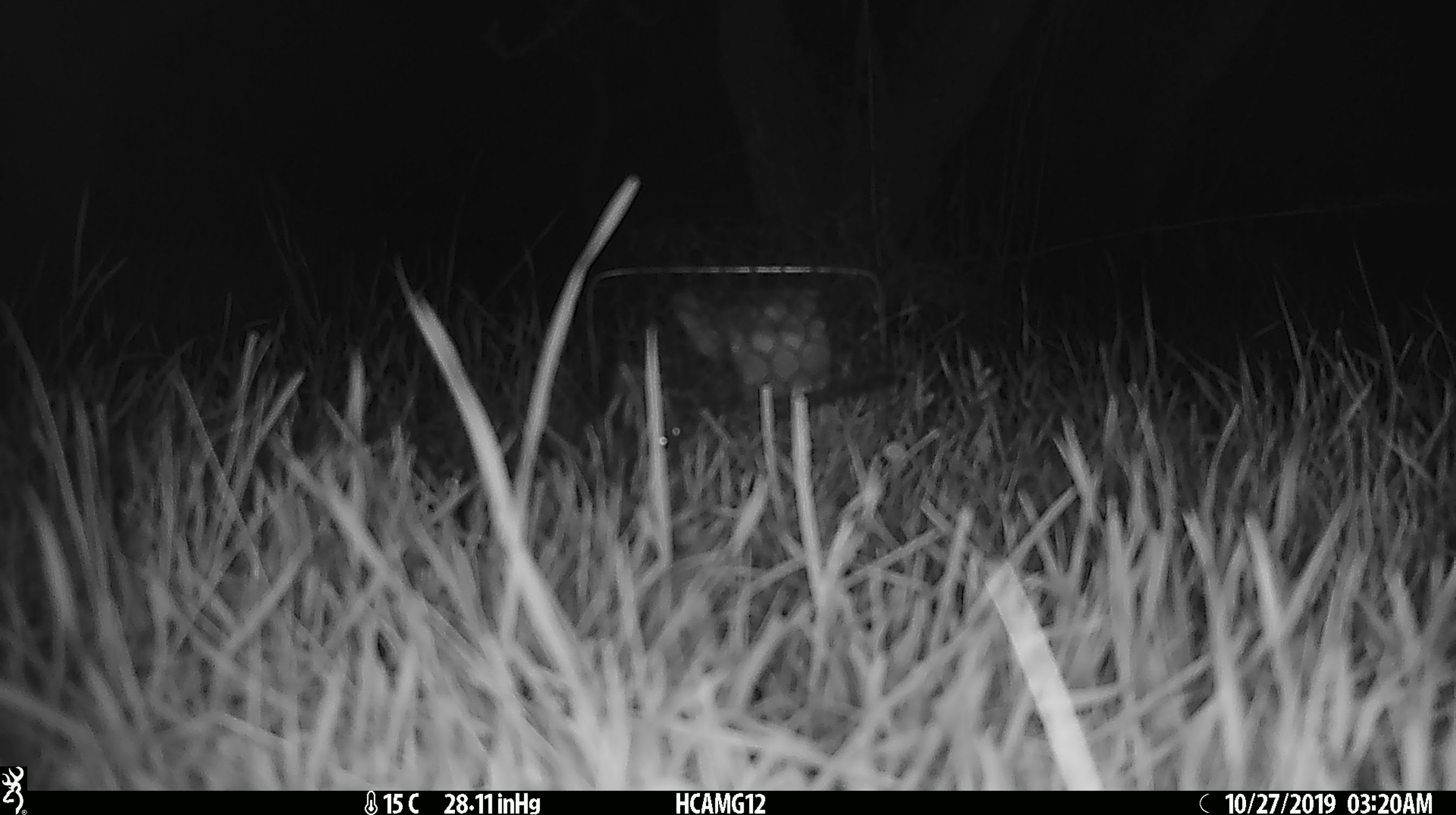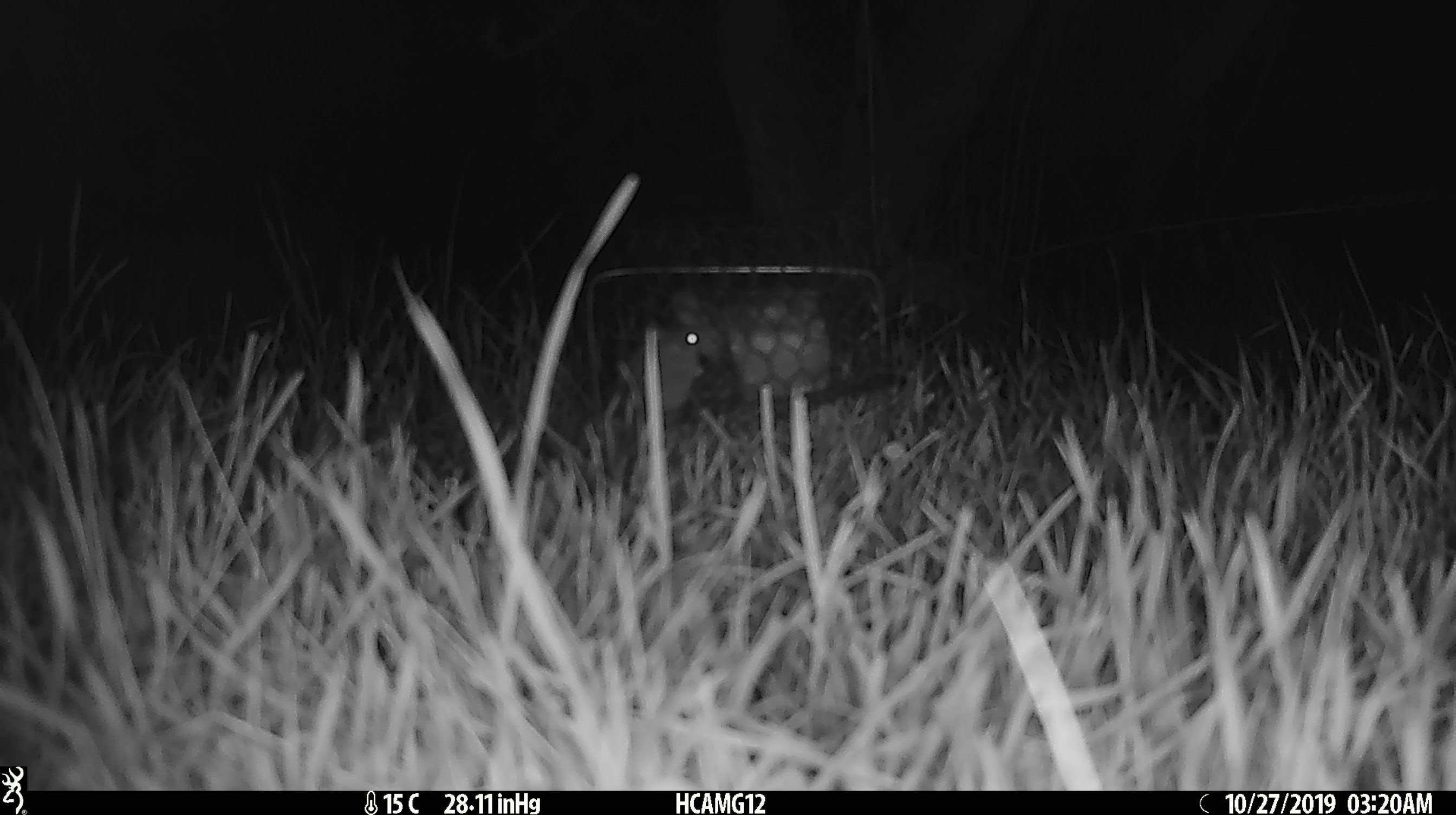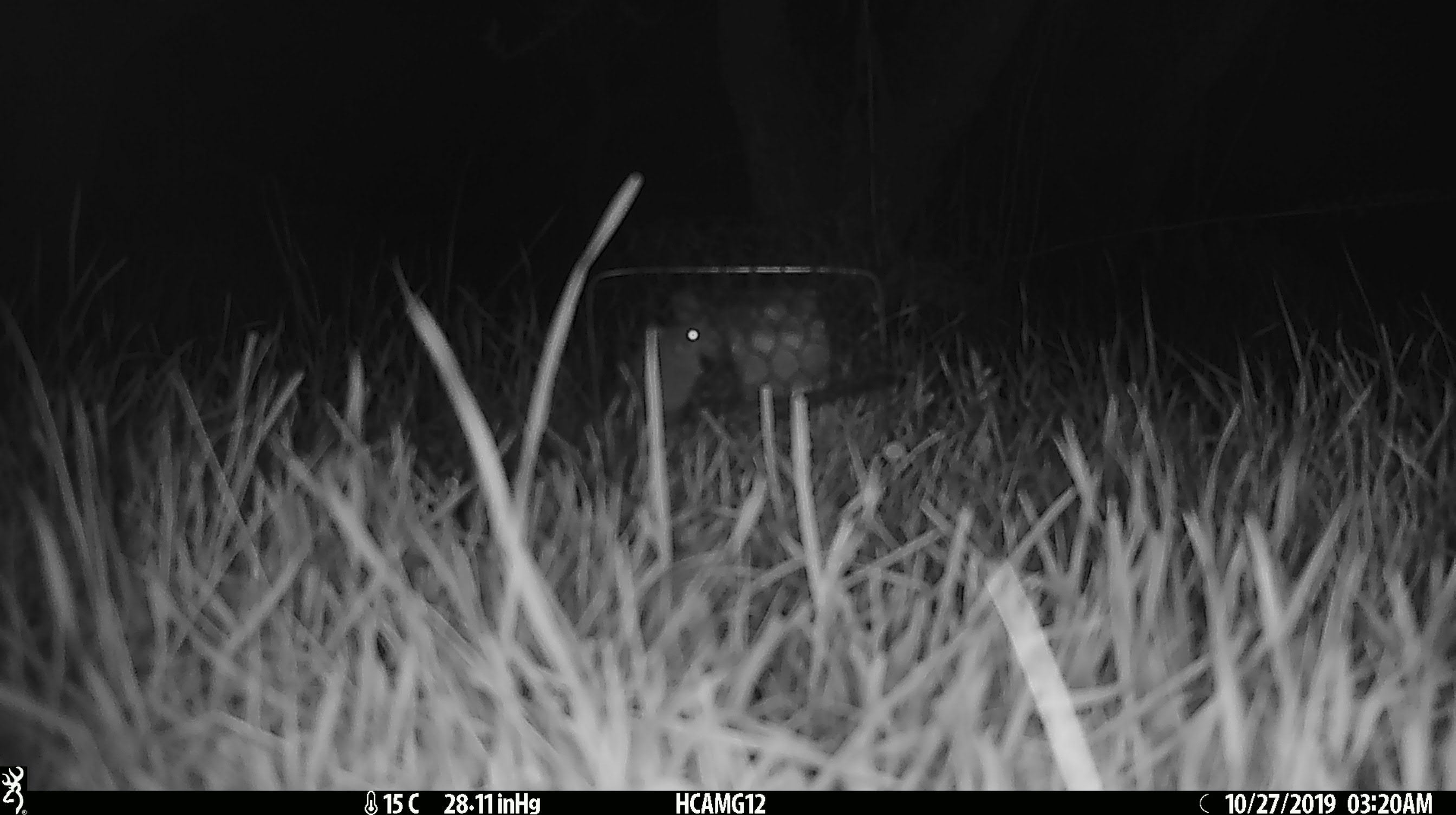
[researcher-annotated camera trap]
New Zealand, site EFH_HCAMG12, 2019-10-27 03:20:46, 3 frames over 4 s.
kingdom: Animalia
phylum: Chordata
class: Mammalia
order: Rodentia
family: Muridae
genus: Mus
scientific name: Mus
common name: mouse